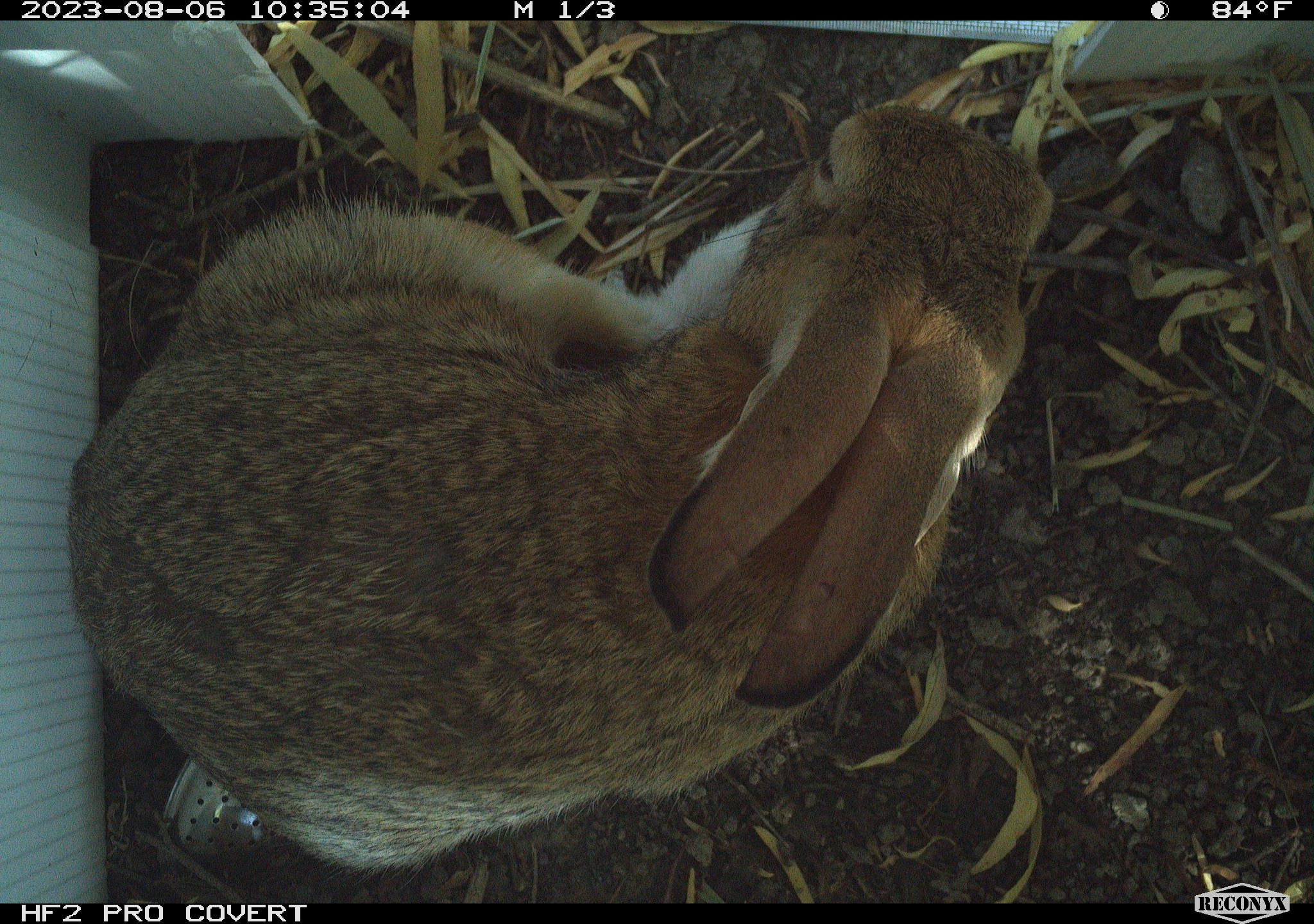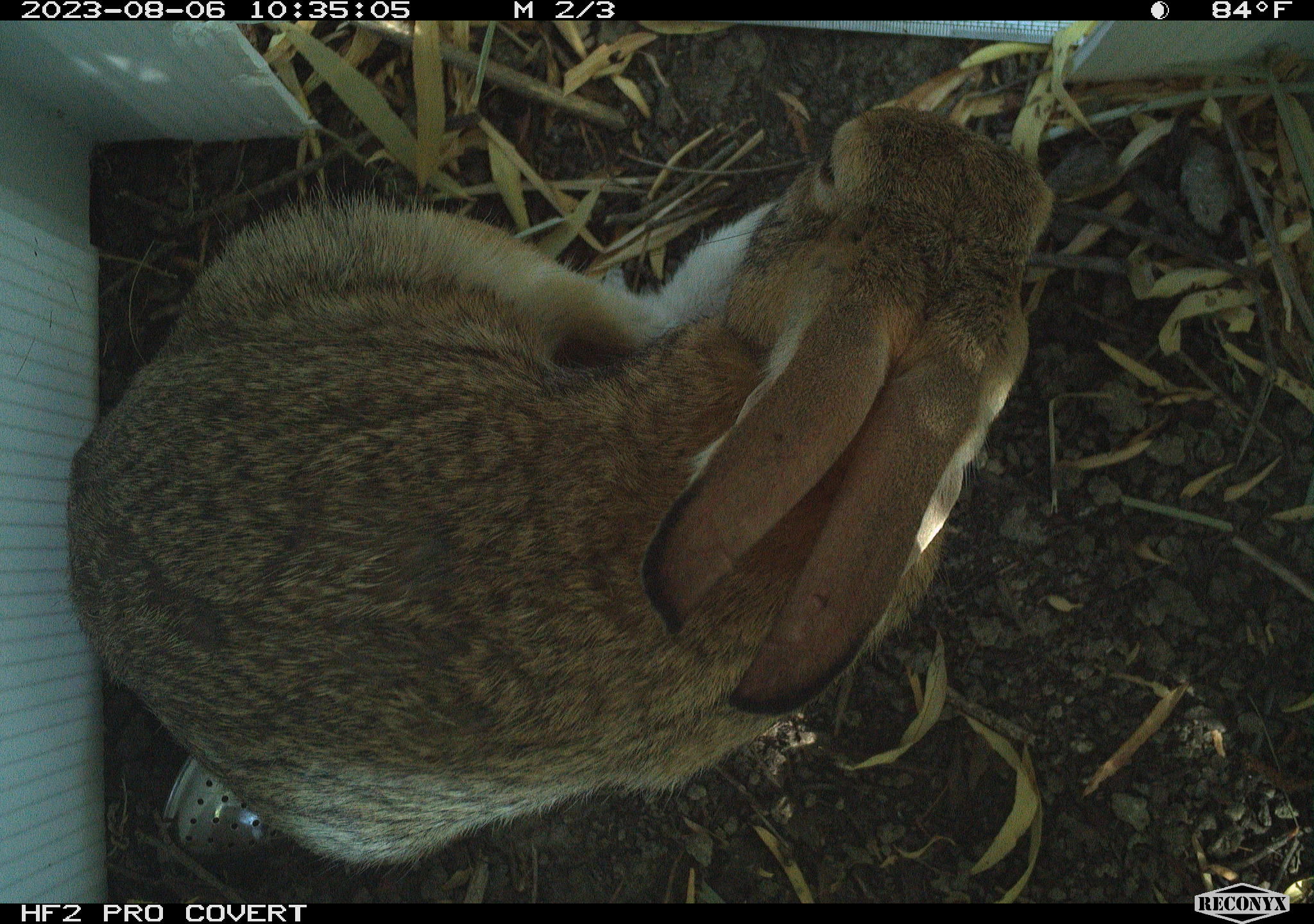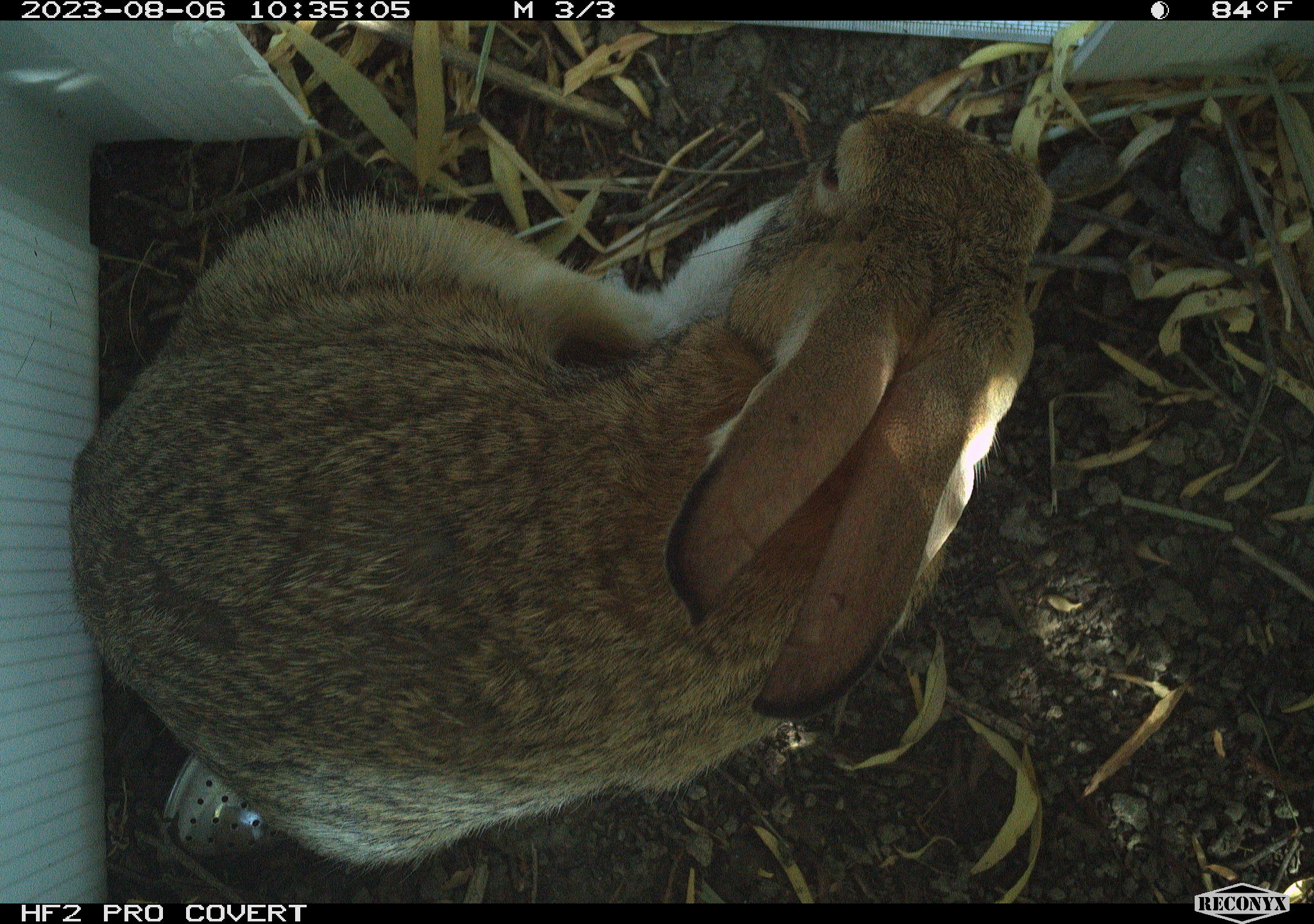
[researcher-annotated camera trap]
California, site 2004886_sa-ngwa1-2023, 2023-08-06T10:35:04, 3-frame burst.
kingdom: Animalia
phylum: Chordata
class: Mammalia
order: Lagomorpha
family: Leporidae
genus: Sylvilagus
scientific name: Sylvilagus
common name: cottontail rabbits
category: sylvilagus species